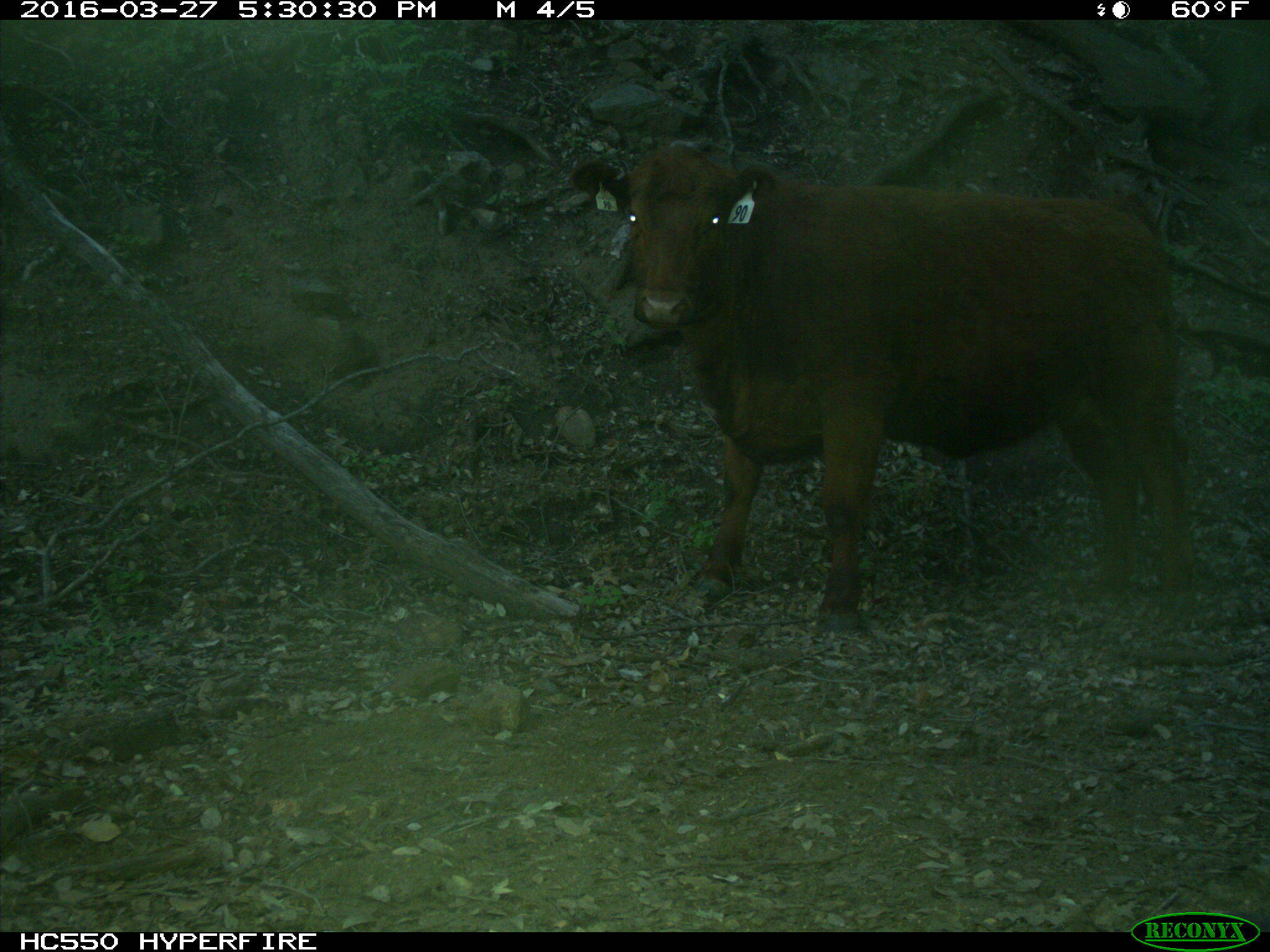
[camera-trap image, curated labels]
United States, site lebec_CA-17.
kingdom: Animalia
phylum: Chordata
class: Mammalia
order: Artiodactyla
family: Bovidae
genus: Bos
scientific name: Bos taurus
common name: domestic cow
Bos taurus (domestic cow).